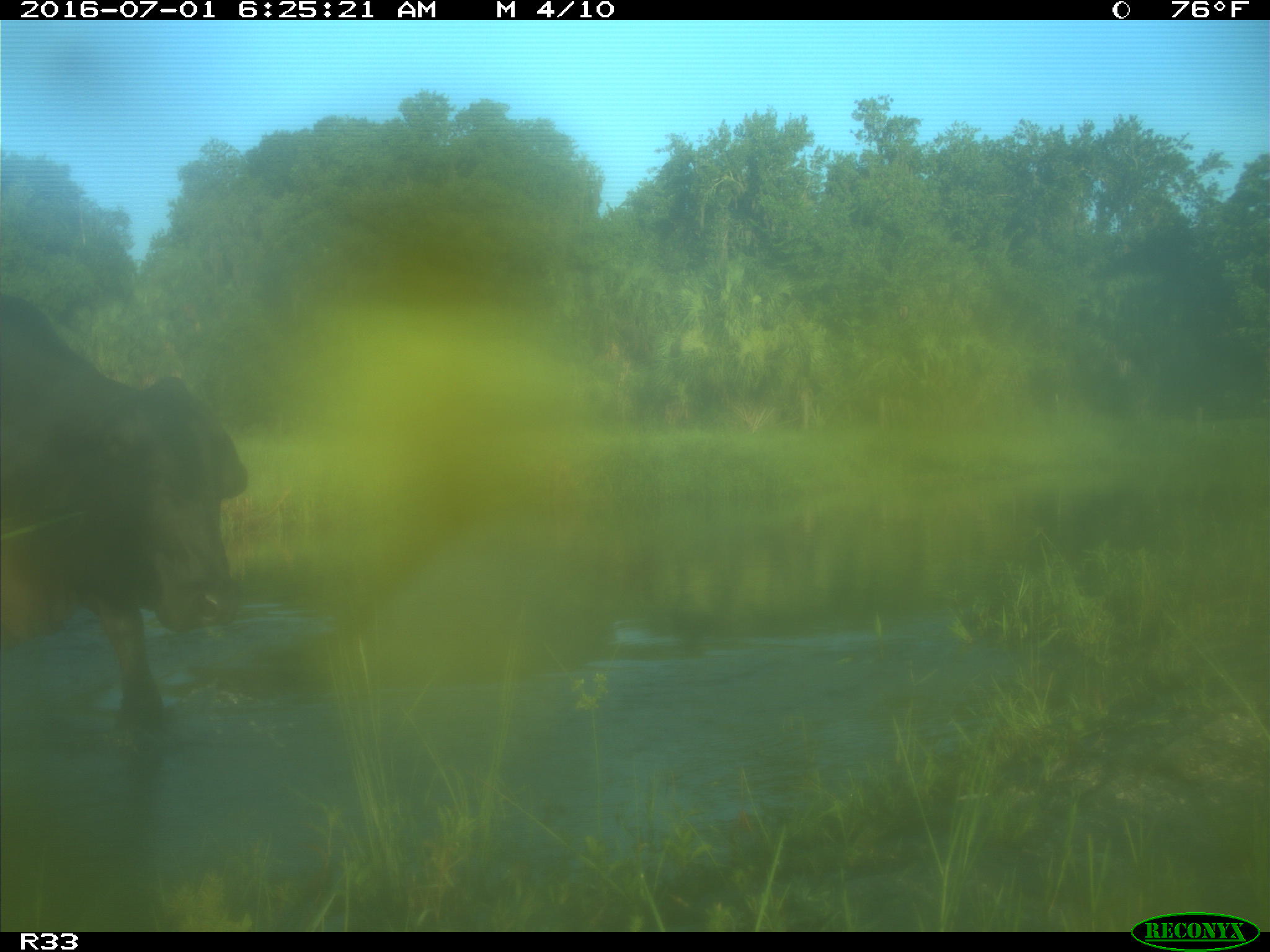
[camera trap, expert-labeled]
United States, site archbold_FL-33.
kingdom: Animalia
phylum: Chordata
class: Mammalia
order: Artiodactyla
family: Bovidae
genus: Bos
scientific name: Bos taurus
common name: domestic cow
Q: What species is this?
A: Bos taurus (domestic cow).